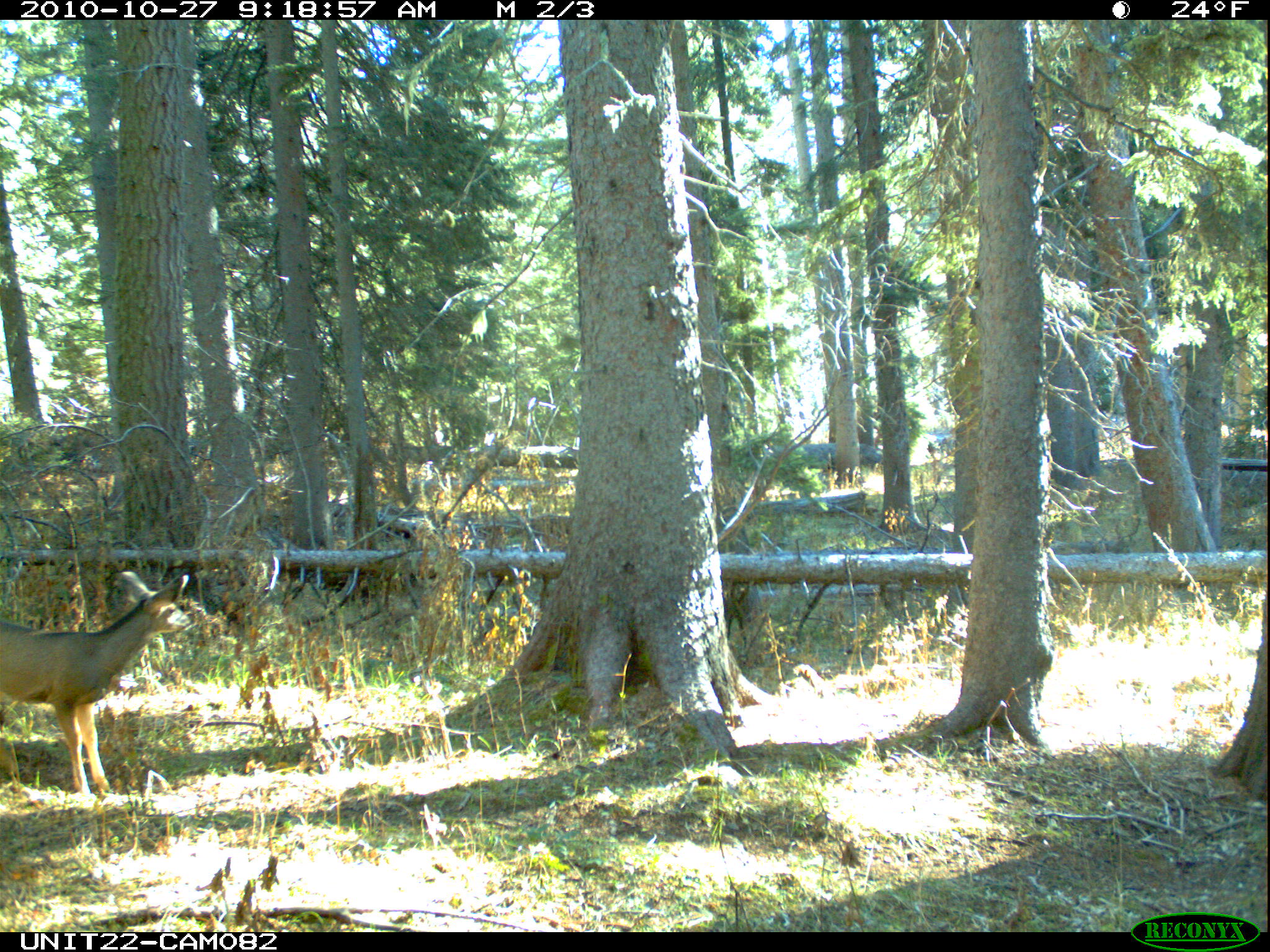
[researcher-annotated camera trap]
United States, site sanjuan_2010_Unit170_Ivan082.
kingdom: Animalia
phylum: Chordata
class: Mammalia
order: Artiodactyla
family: Cervidae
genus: Odocoileus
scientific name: Odocoileus hemionus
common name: mule deer